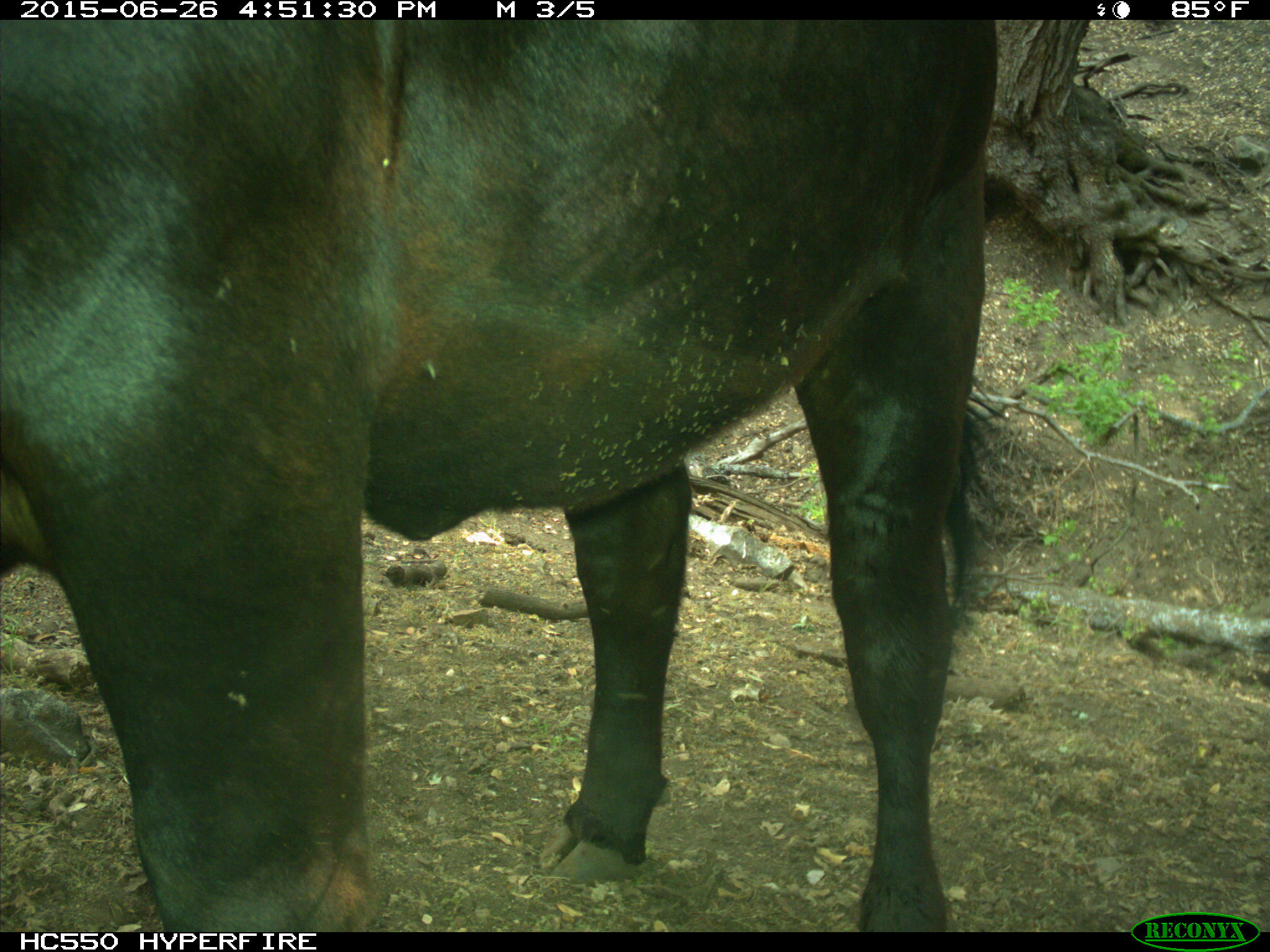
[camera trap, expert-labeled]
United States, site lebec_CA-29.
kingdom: Animalia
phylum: Chordata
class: Mammalia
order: Artiodactyla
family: Bovidae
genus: Bos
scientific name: Bos taurus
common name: domestic cow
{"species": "Bos taurus (domestic cow)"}